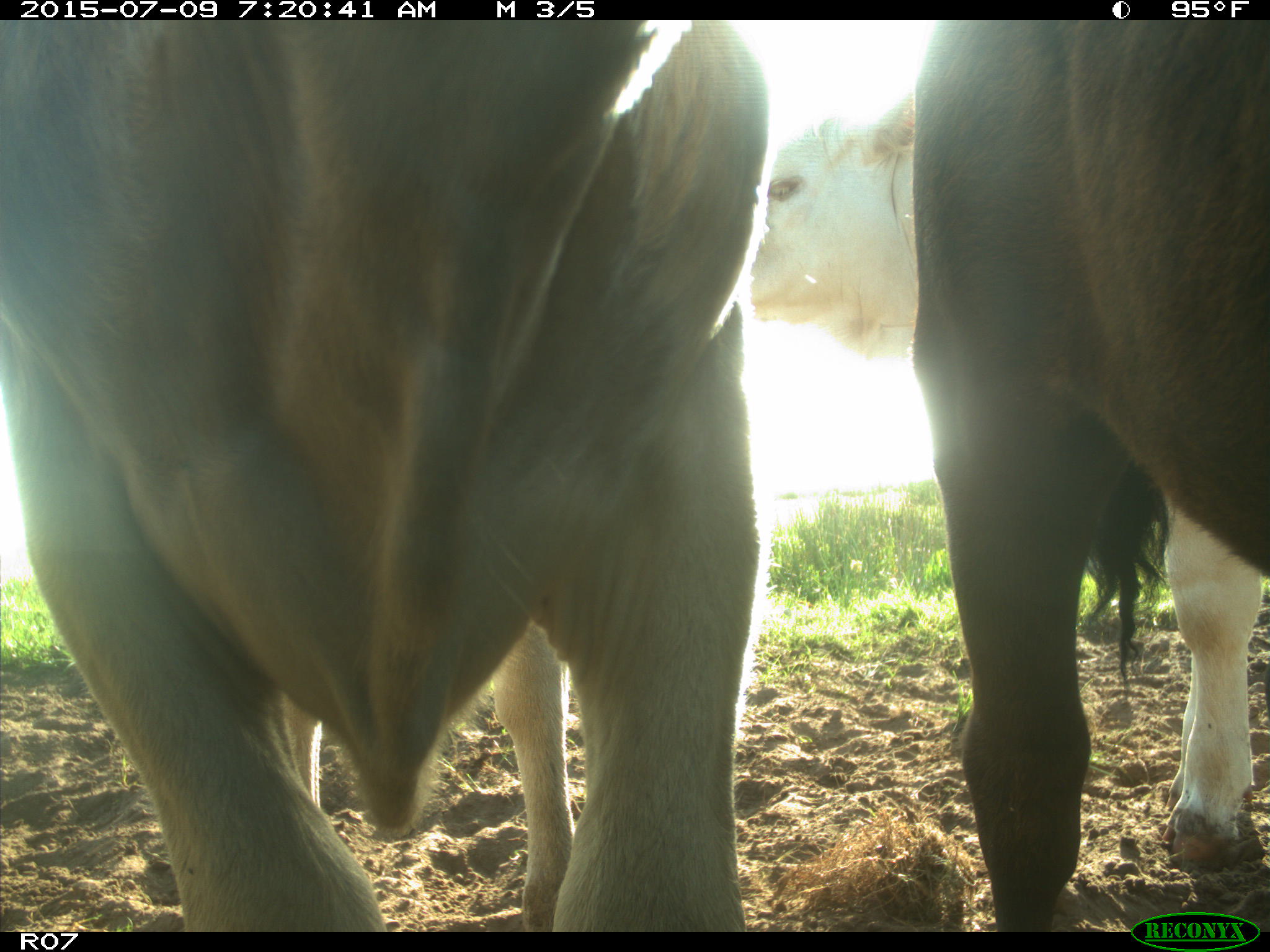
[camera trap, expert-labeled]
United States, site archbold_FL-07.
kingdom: Animalia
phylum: Chordata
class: Mammalia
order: Artiodactyla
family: Bovidae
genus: Bos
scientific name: Bos taurus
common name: domestic cow